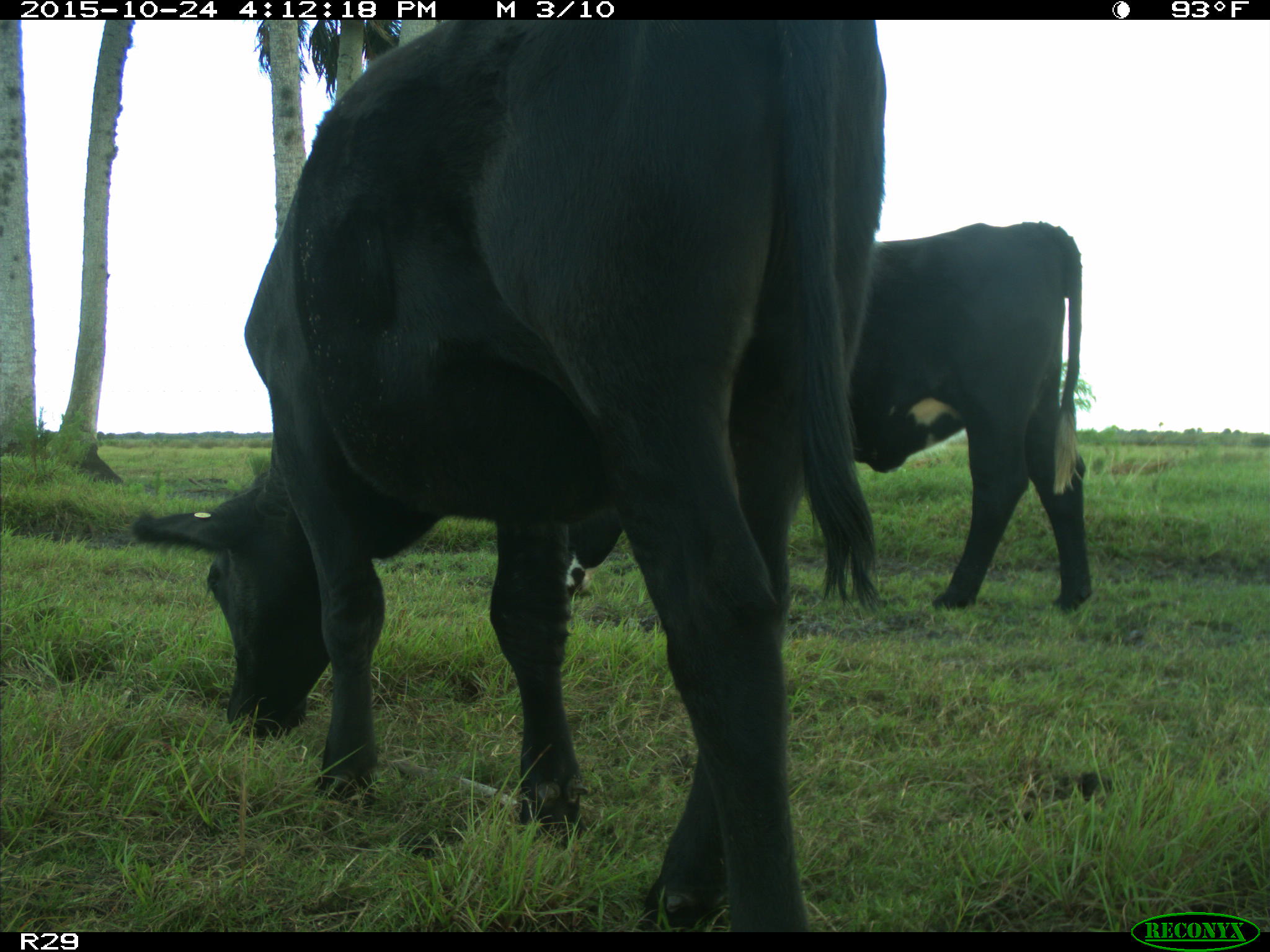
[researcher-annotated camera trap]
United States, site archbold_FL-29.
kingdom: Animalia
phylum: Chordata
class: Mammalia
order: Artiodactyla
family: Bovidae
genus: Bos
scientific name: Bos taurus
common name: domestic cow